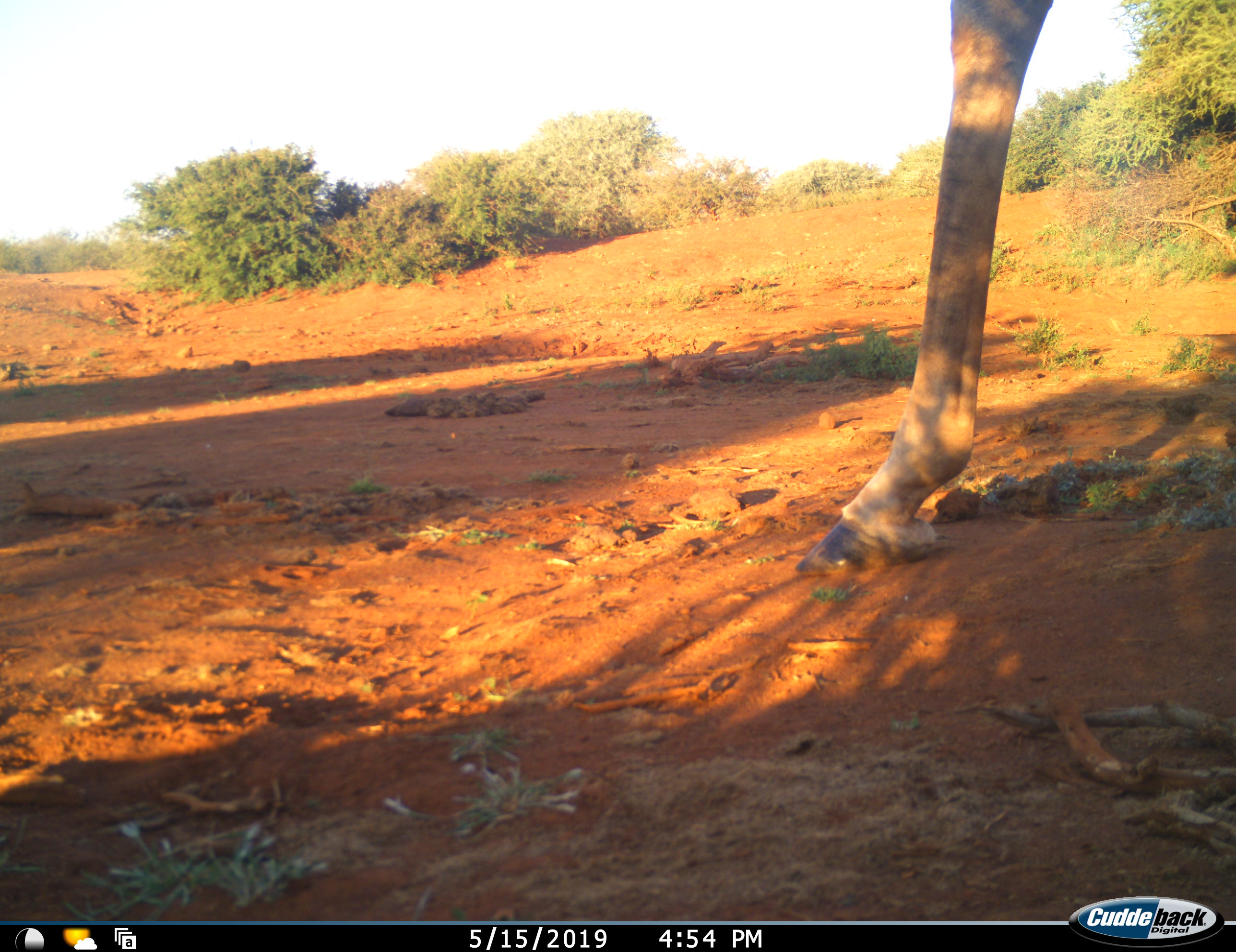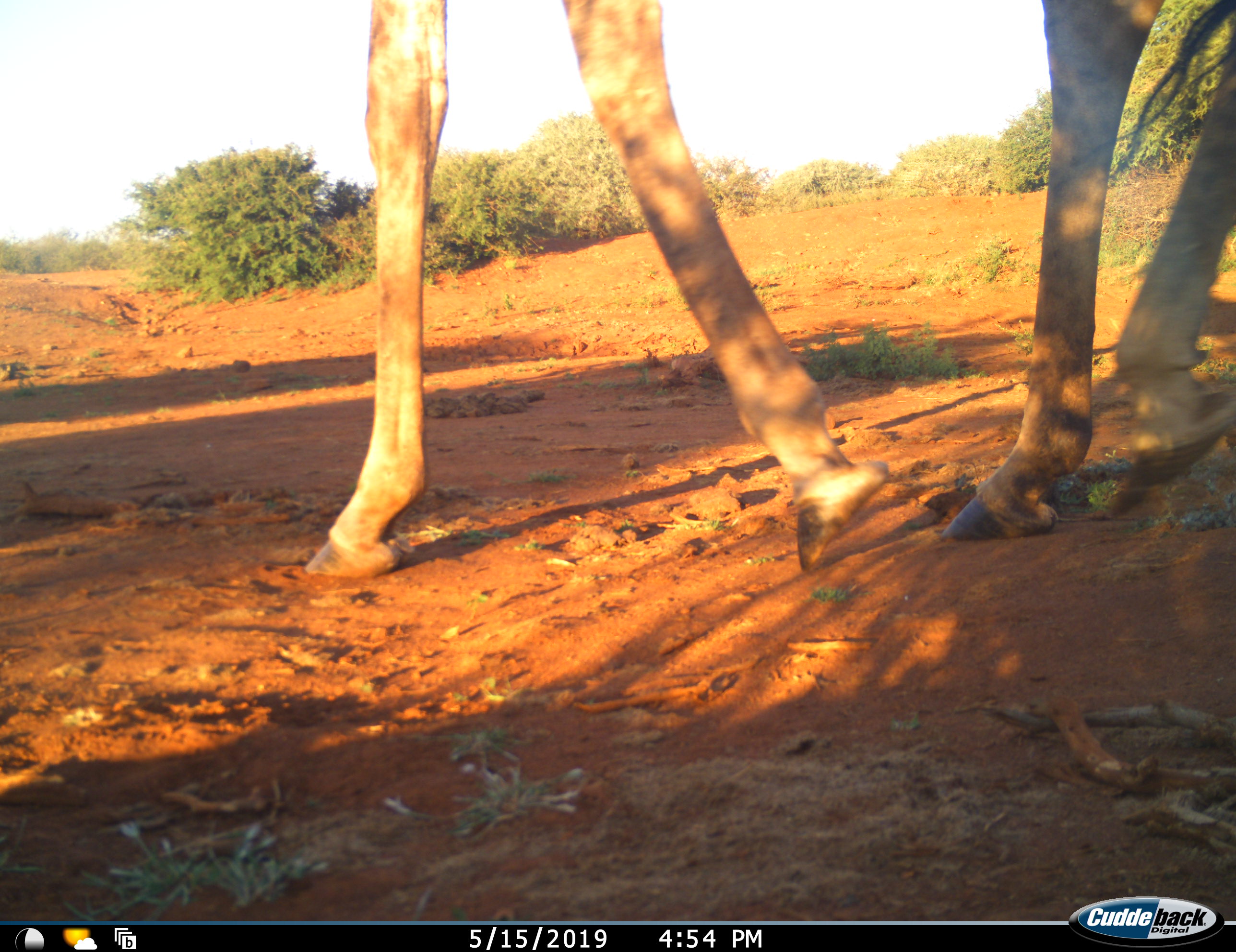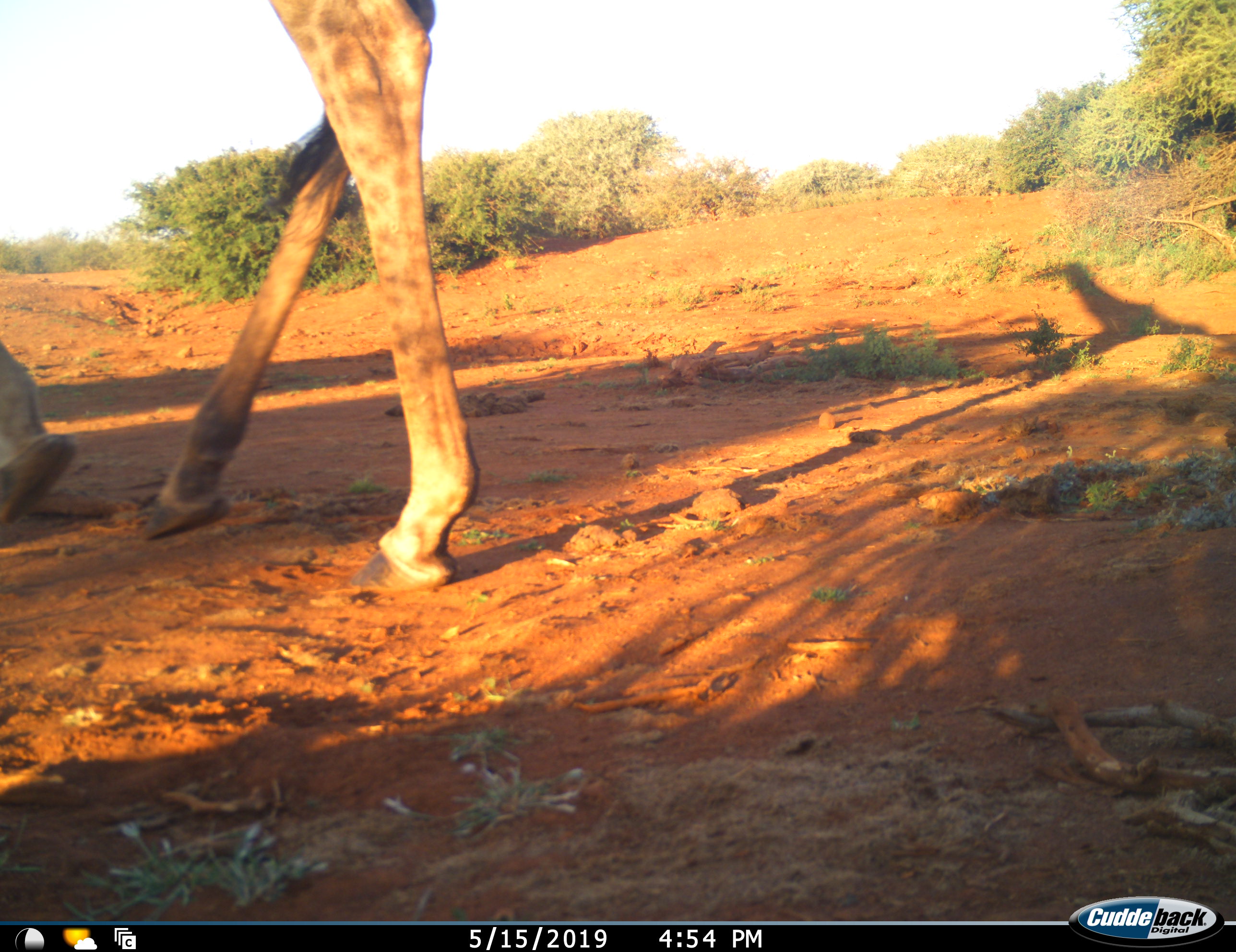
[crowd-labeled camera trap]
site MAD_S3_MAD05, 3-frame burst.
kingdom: Animalia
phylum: Chordata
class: Mammalia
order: Artiodactyla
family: Giraffidae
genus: Giraffa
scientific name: Giraffa camelopardalis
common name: giraffe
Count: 1.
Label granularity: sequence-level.